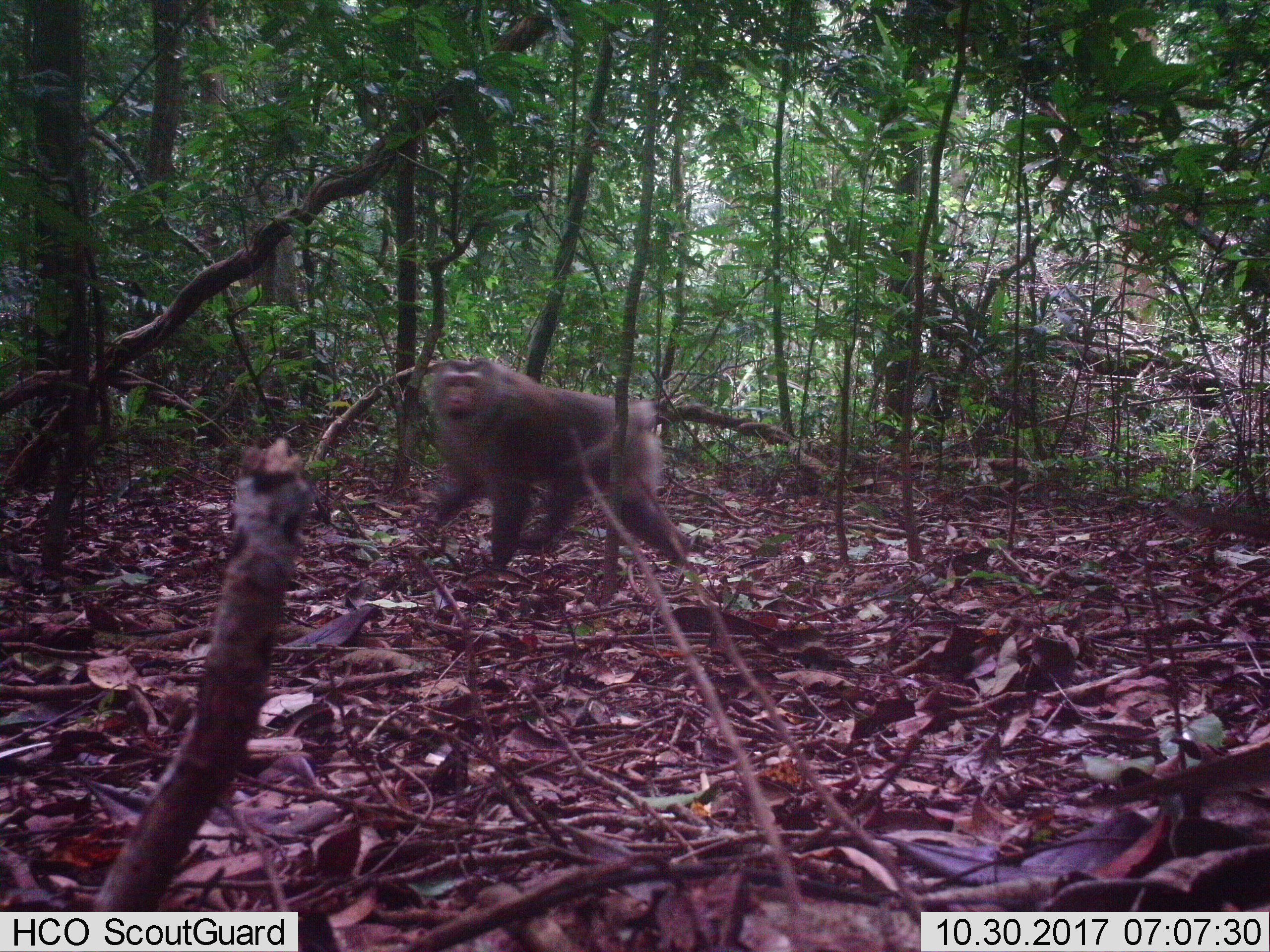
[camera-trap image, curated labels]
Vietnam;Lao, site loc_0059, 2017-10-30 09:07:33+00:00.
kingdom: Animalia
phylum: Chordata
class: Mammalia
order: Primates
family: Cercopithecidae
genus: Macaca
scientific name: Macaca nemestrina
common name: pig-tailed macaque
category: pig tailed macaque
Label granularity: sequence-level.